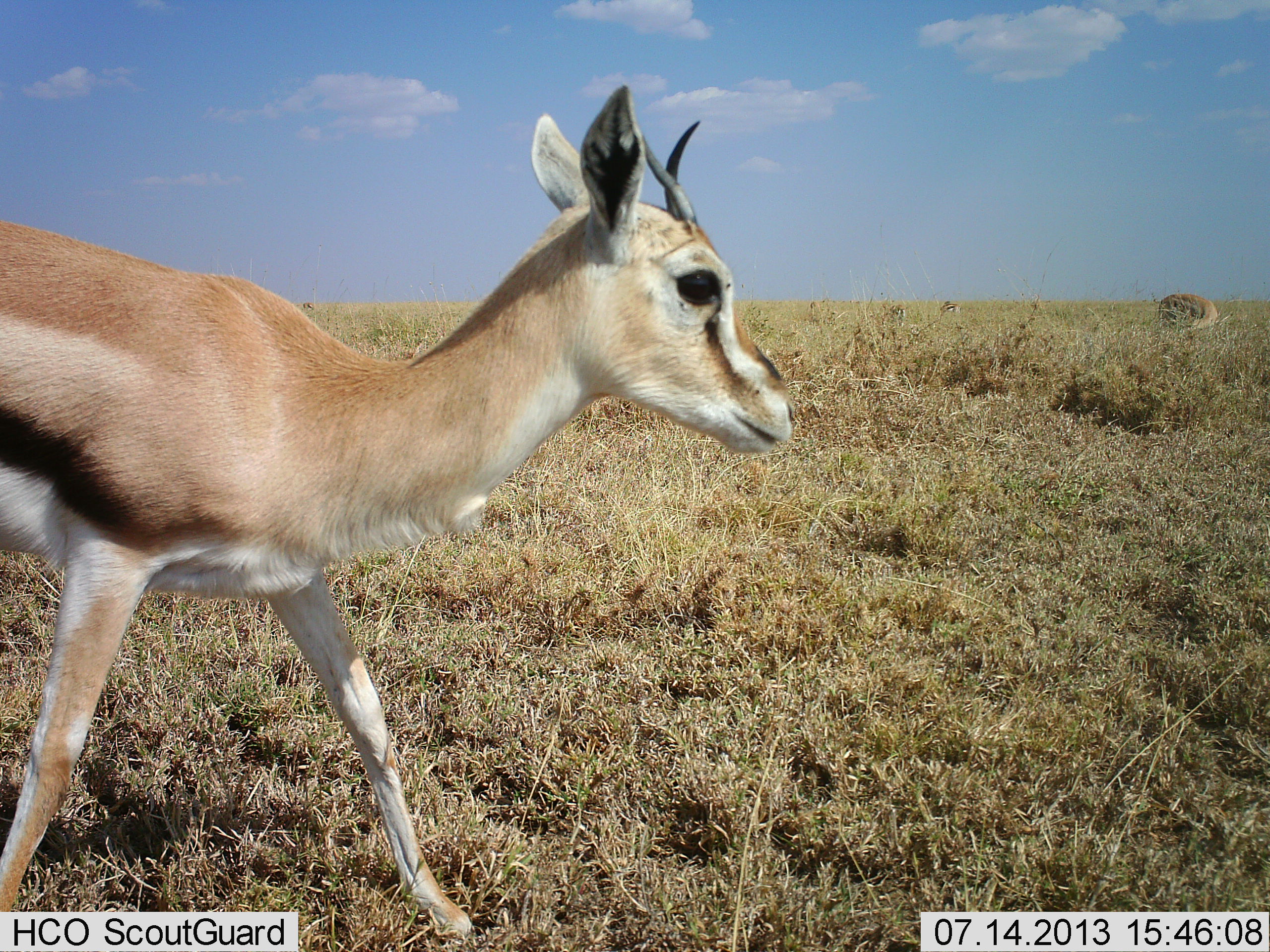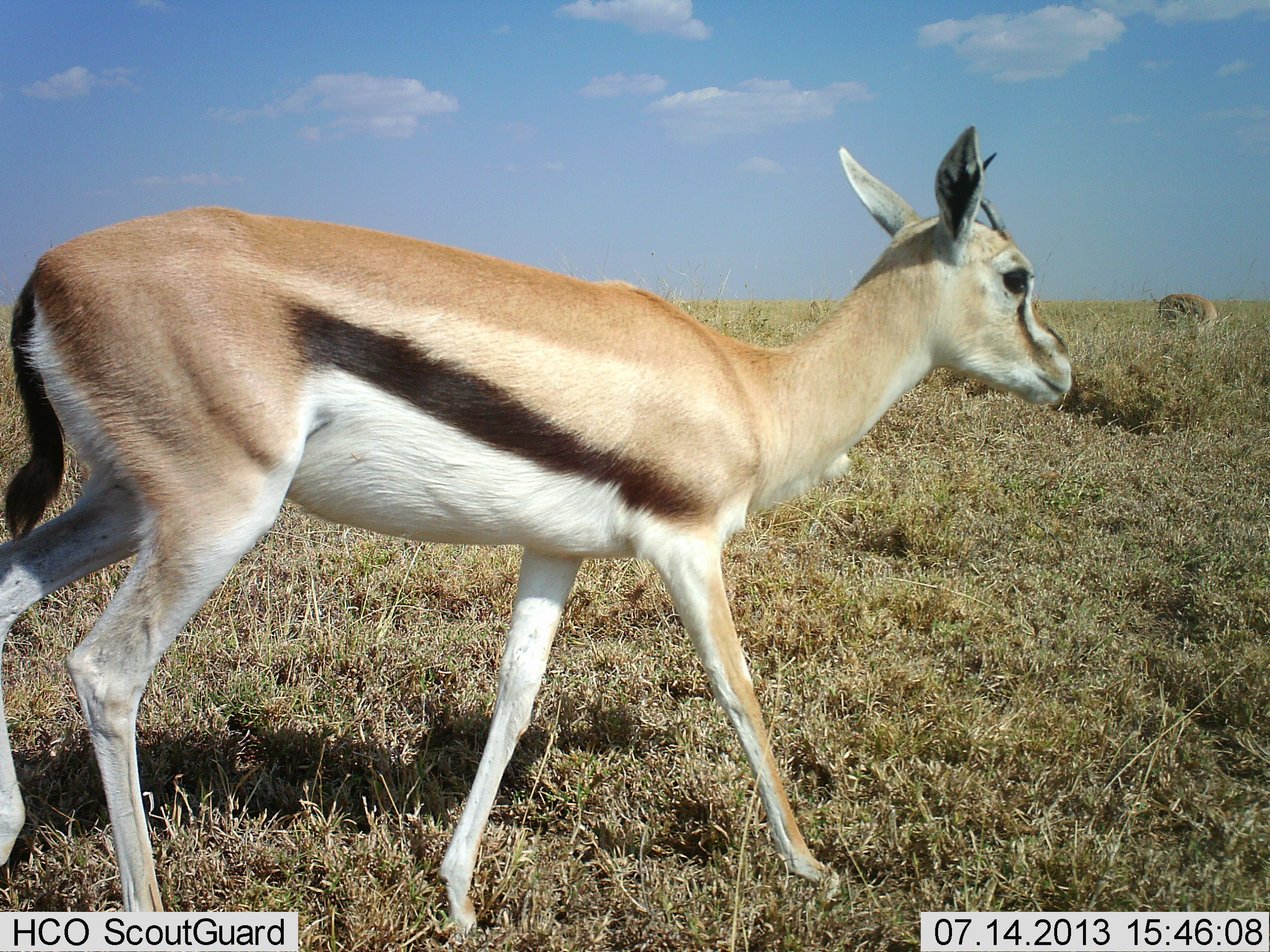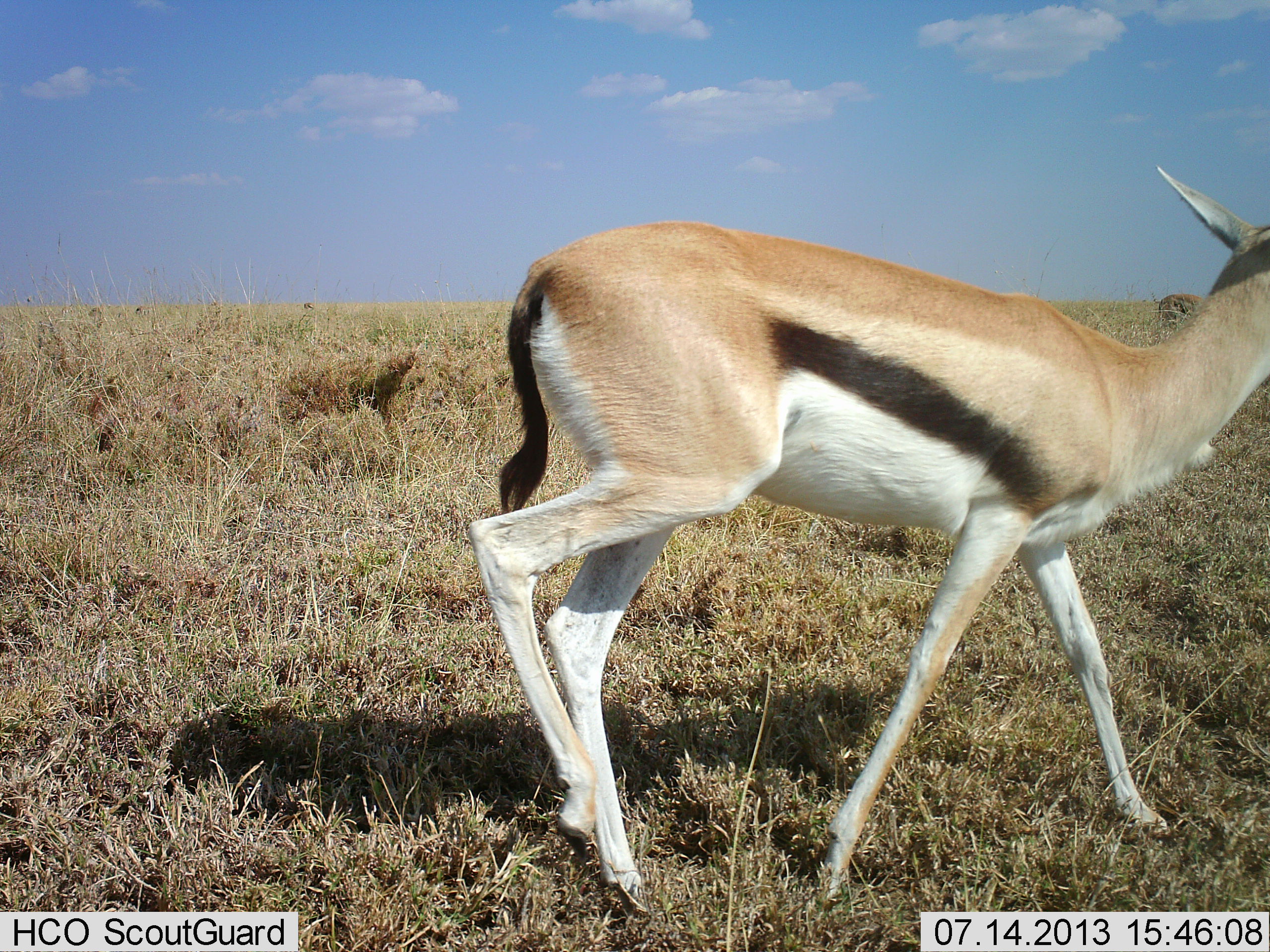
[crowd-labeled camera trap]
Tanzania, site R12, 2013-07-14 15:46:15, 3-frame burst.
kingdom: Animalia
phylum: Chordata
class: Mammalia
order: Artiodactyla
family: Bovidae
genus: Eudorcas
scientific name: Eudorcas thomsonii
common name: thomson's gazelle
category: gazellethomsons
Gazellethomsons (thomson's gazelle) (Eudorcas thomsonii), count 2. Behavior (volunteer vote fractions): standing 12%, resting 0%, moving 94%, interacting 0%. Young present (vote fraction): 0%. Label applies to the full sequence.